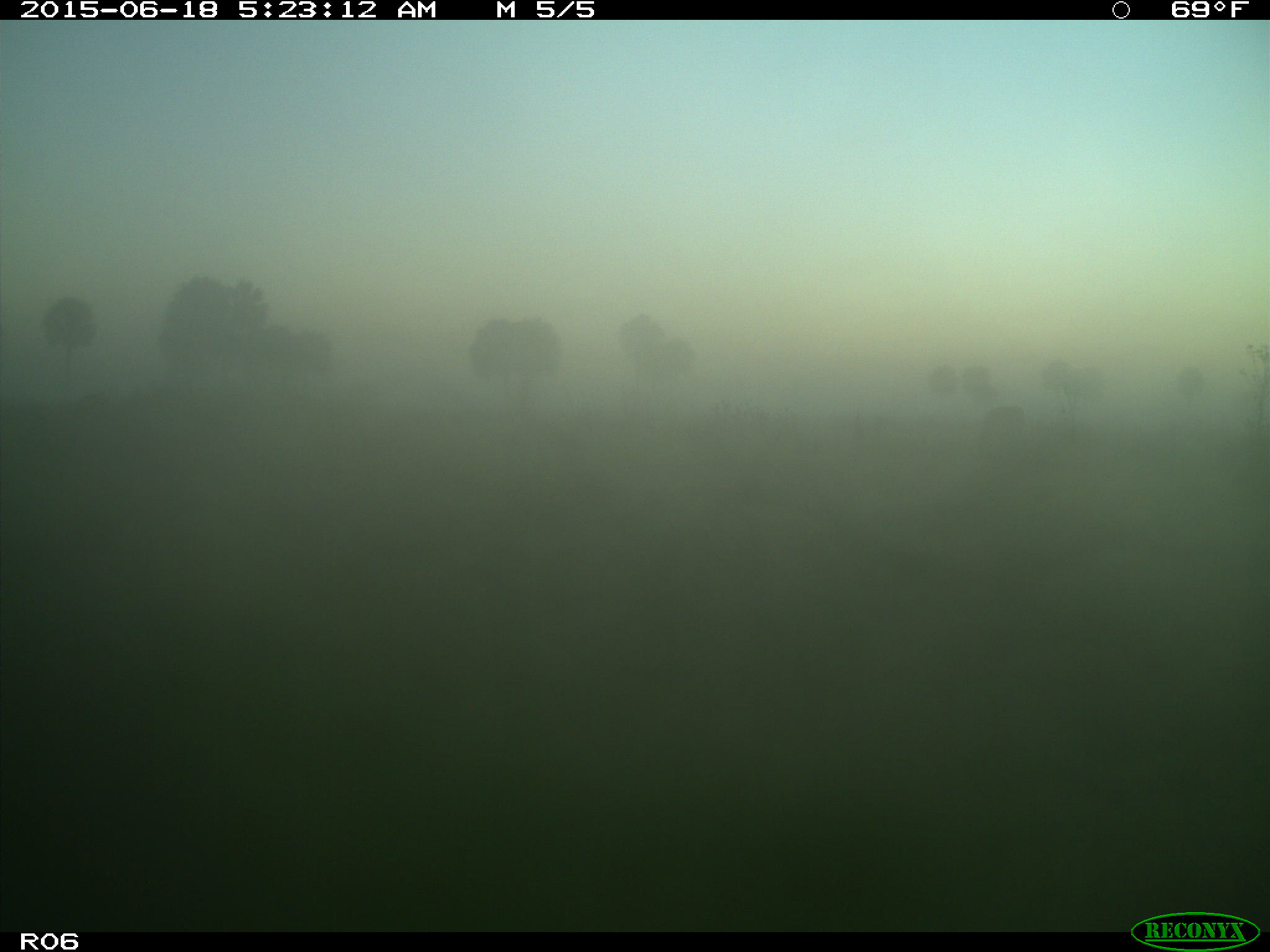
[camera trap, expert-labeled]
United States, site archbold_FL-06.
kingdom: Animalia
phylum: Chordata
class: Mammalia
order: Artiodactyla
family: Bovidae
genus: Bos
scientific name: Bos taurus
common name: domestic cow